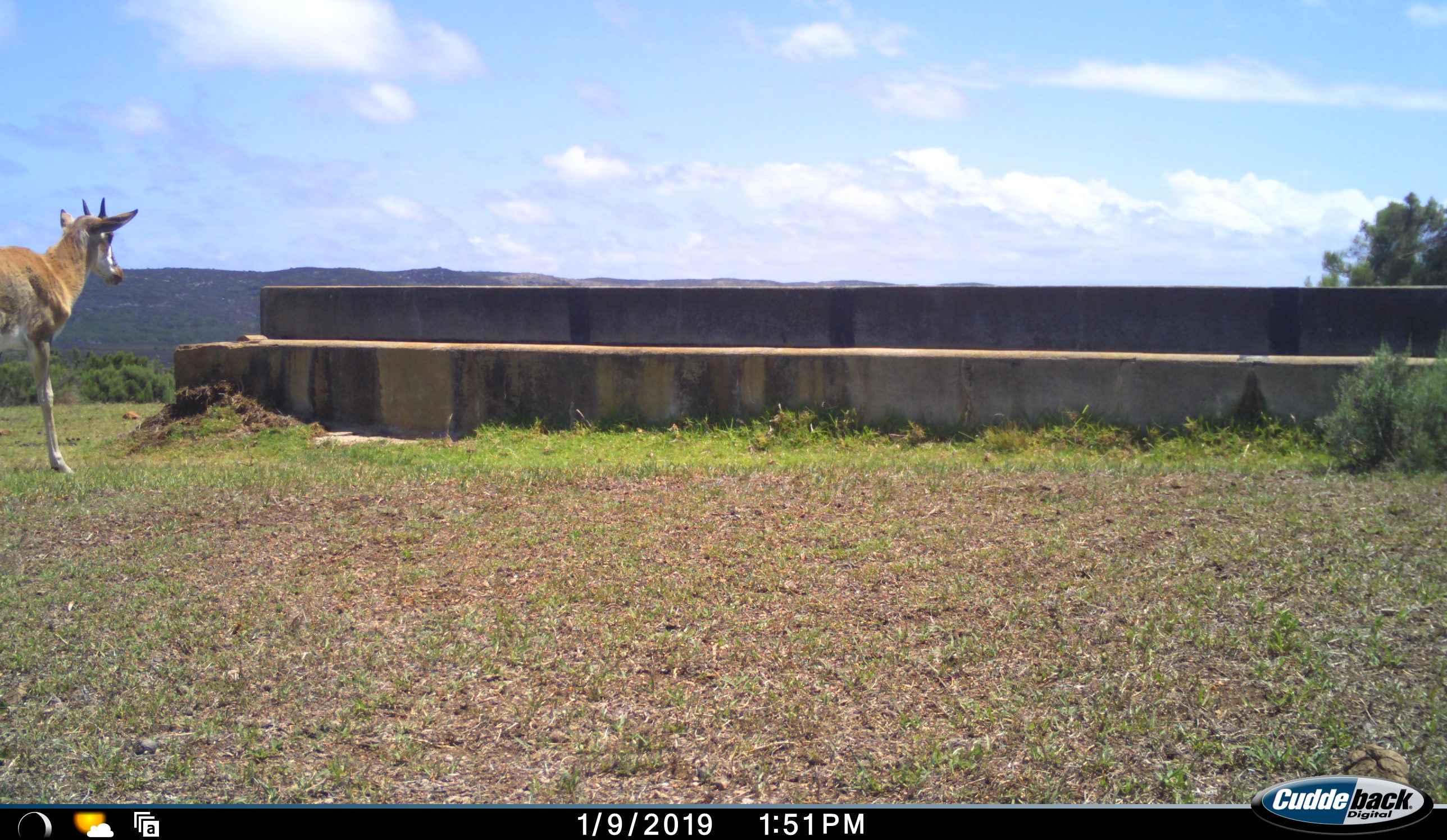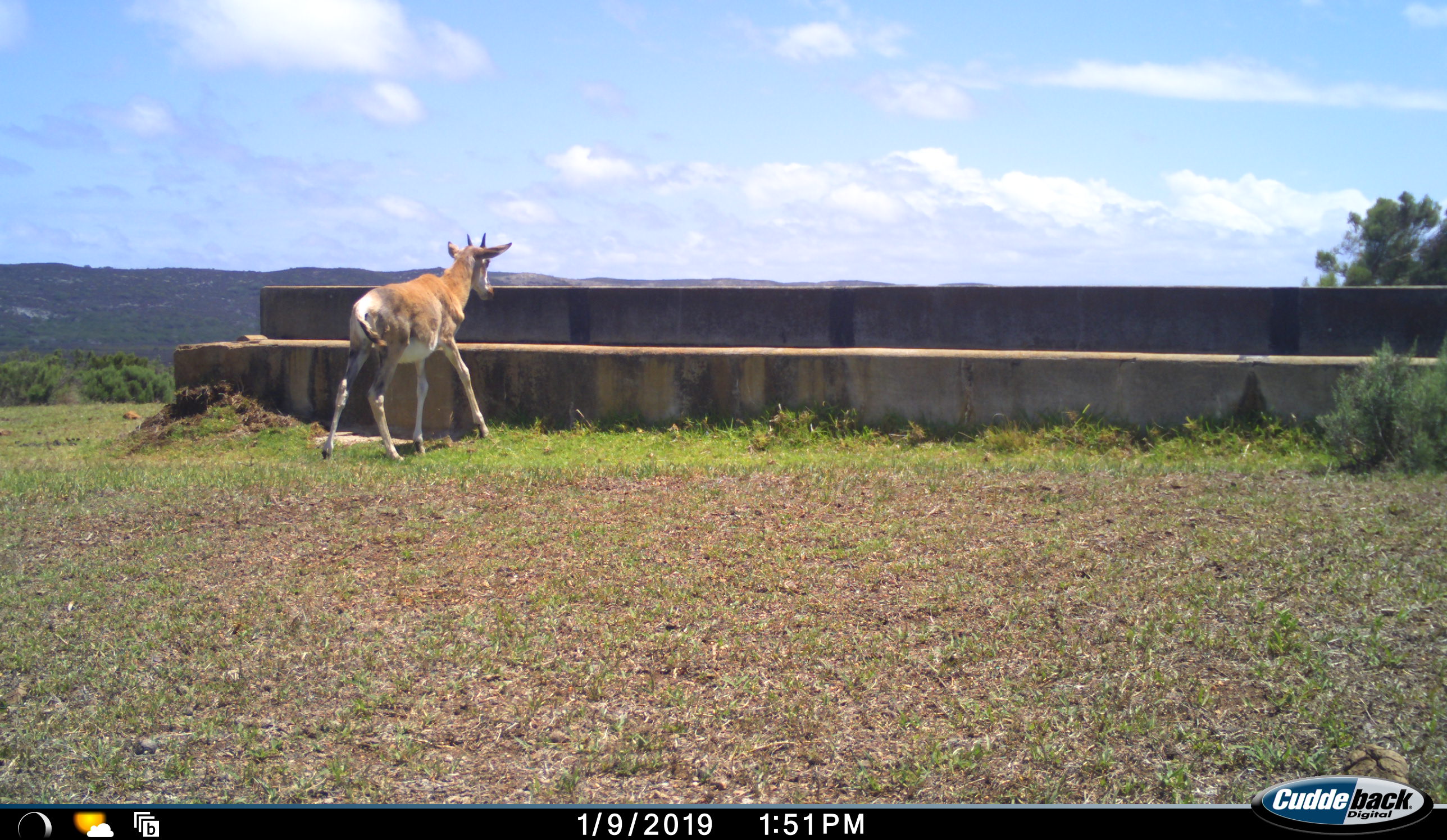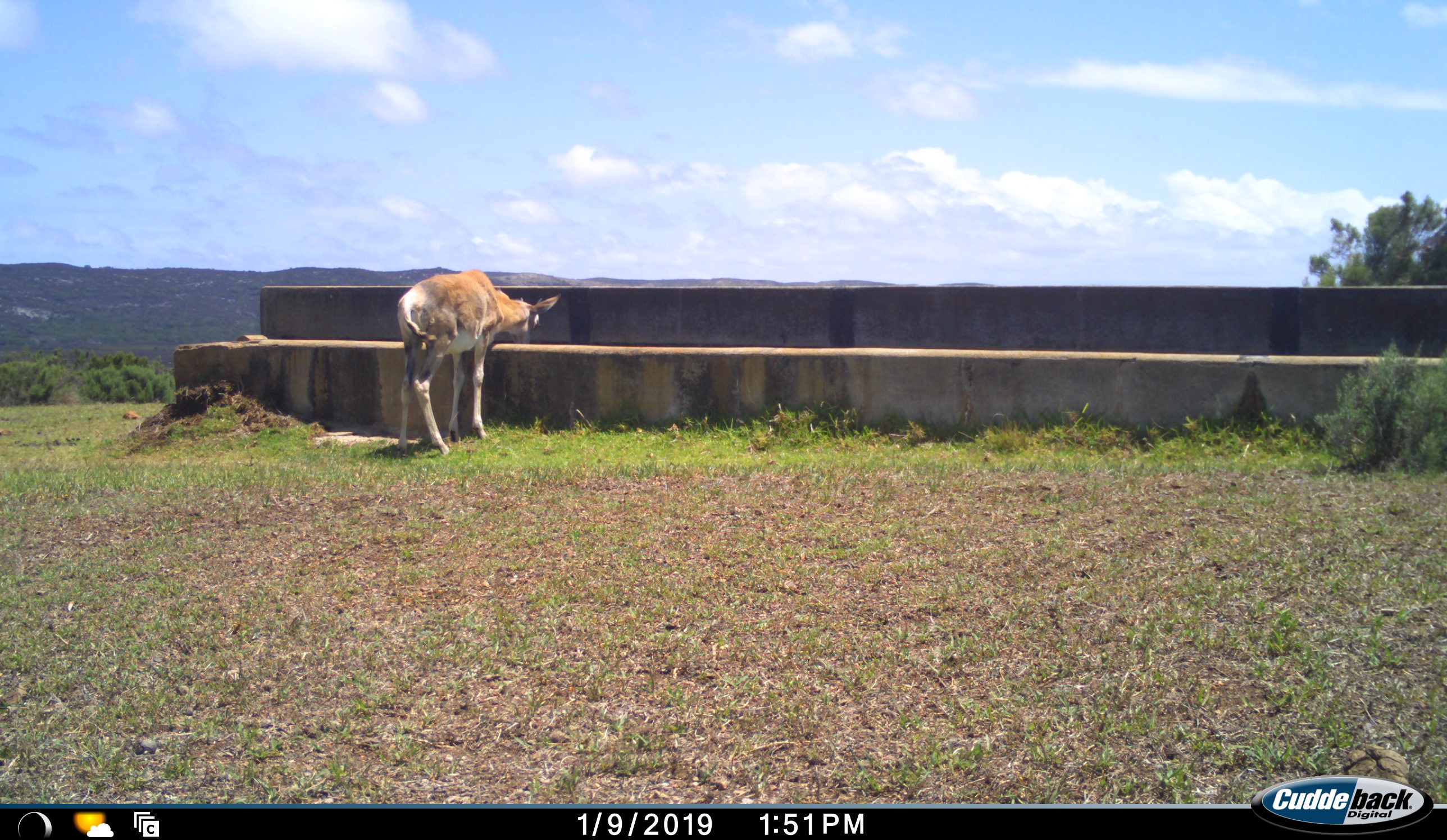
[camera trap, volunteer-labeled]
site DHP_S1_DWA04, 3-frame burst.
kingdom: Animalia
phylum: Chordata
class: Mammalia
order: Artiodactyla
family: Bovidae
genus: Damaliscus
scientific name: Damaliscus pygargus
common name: bontebok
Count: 1.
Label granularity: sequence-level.